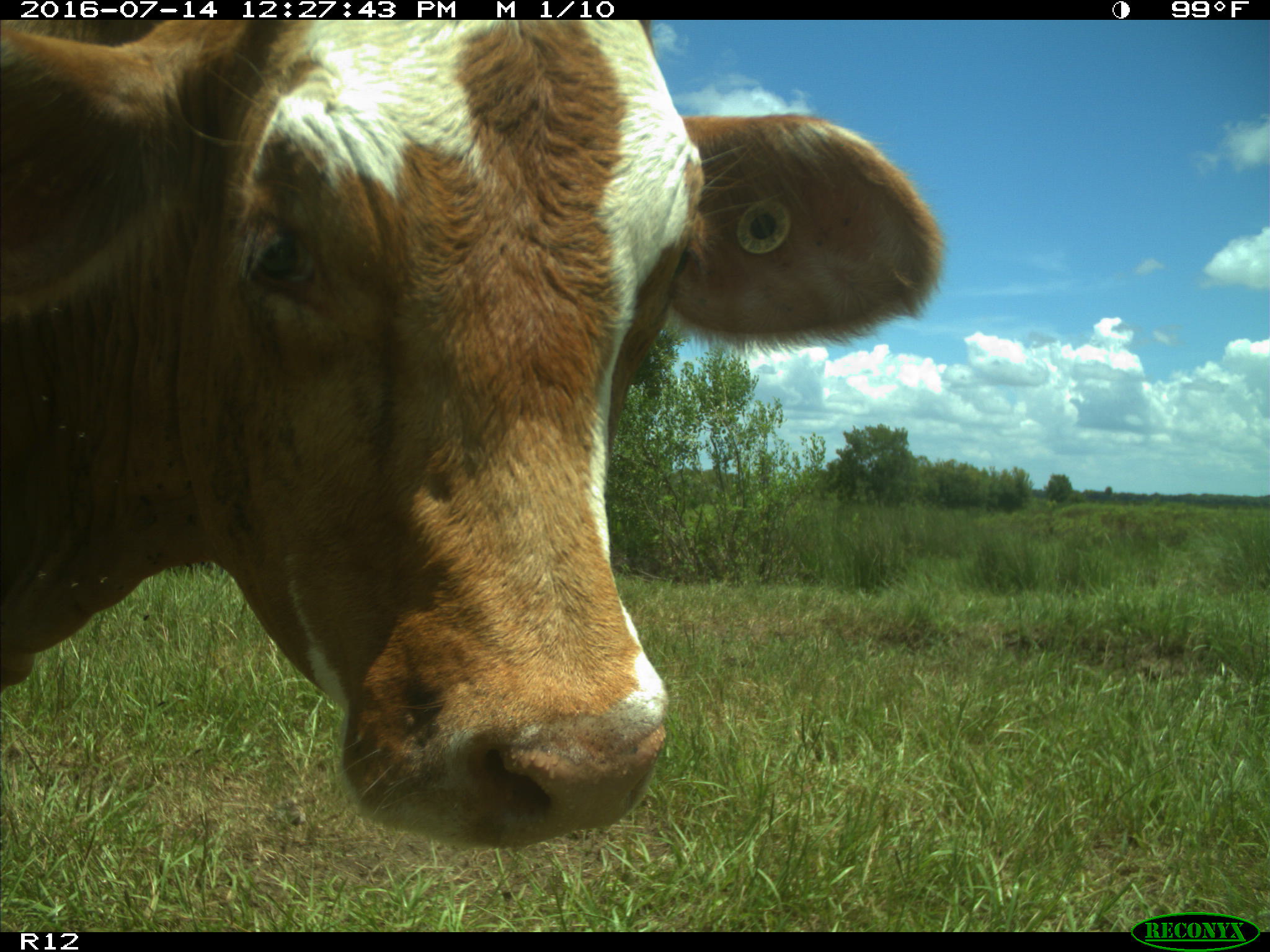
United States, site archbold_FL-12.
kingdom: Animalia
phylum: Chordata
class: Mammalia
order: Artiodactyla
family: Bovidae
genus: Bos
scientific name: Bos taurus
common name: domestic cow